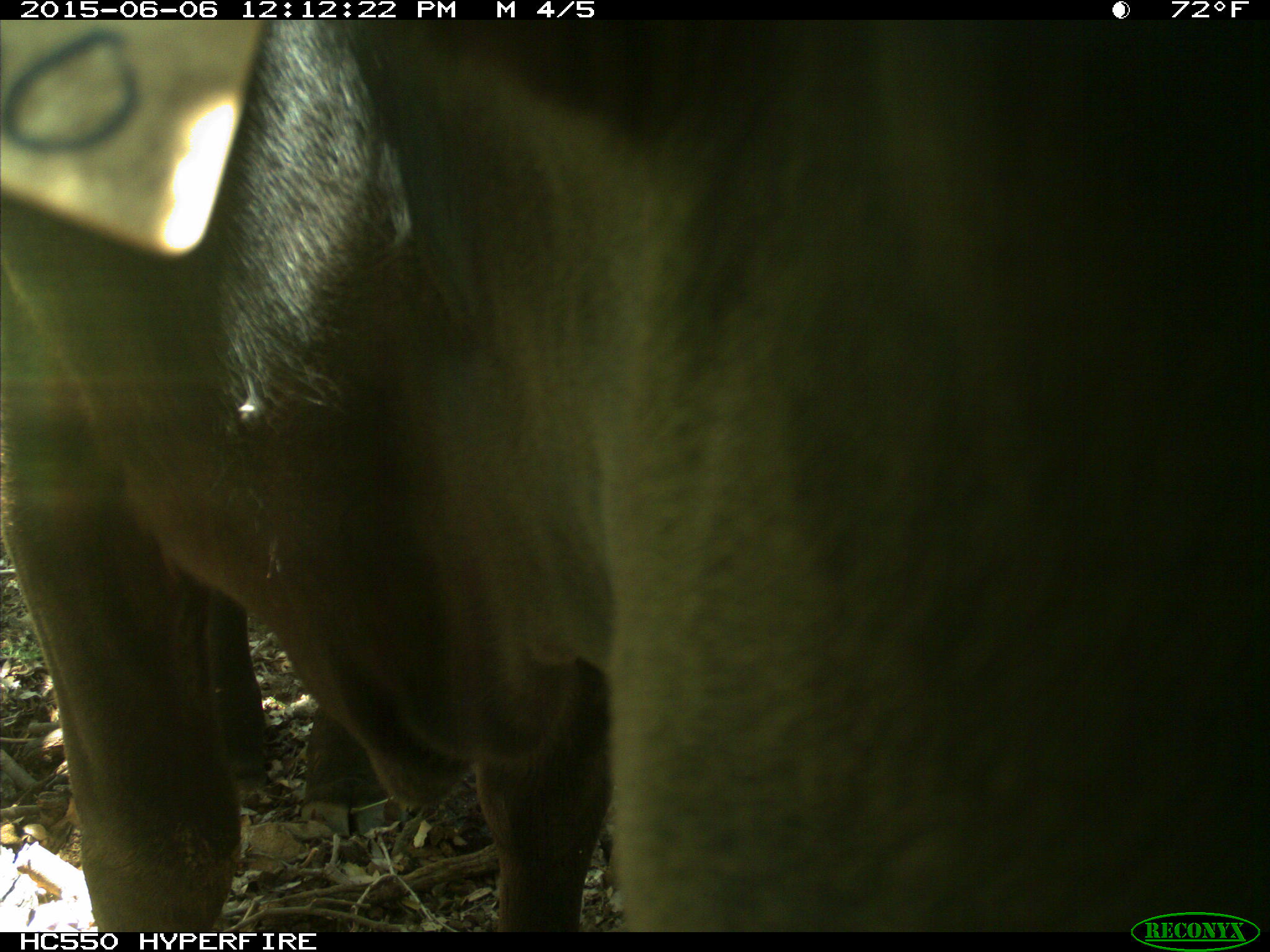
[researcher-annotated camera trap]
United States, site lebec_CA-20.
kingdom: Animalia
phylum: Chordata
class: Mammalia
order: Artiodactyla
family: Bovidae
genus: Bos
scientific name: Bos taurus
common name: domestic cow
Bos taurus (domestic cow).